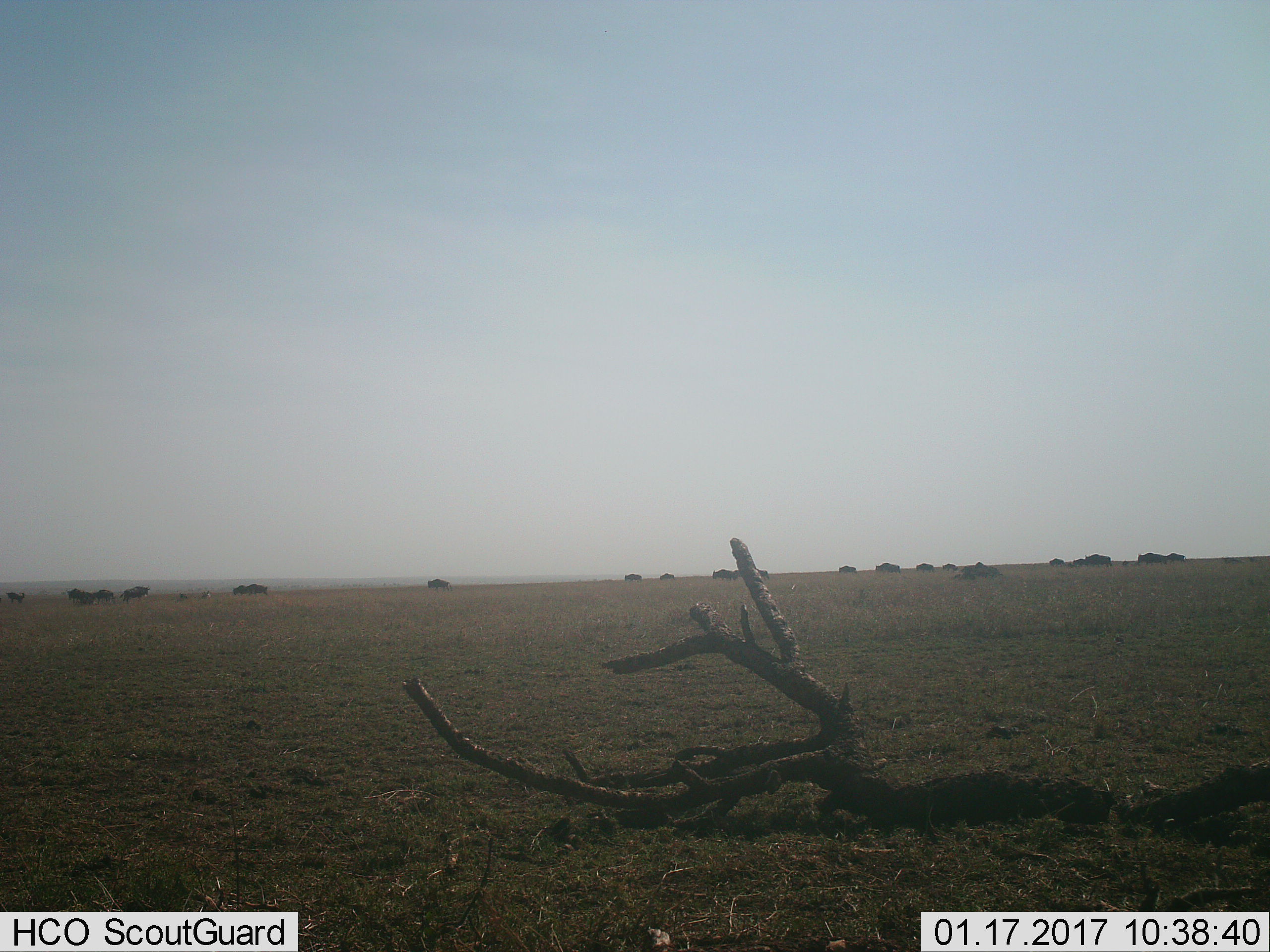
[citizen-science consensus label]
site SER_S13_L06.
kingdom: Animalia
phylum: Chordata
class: Mammalia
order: Artiodactyla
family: Bovidae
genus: Connochaetes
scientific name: Connochaetes taurinus taurinus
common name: blue wildebeest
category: wildebeestblue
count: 11-50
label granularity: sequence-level